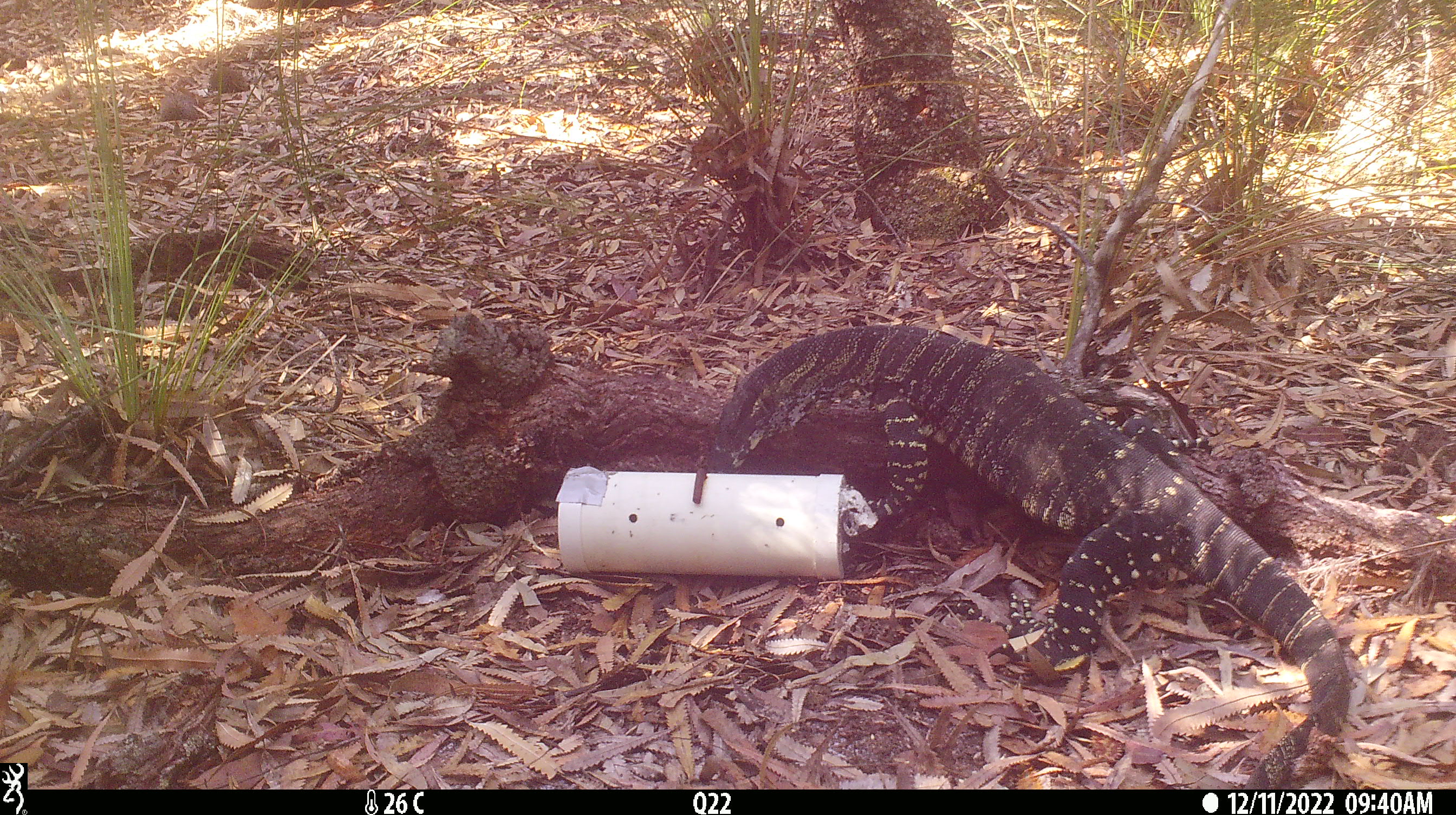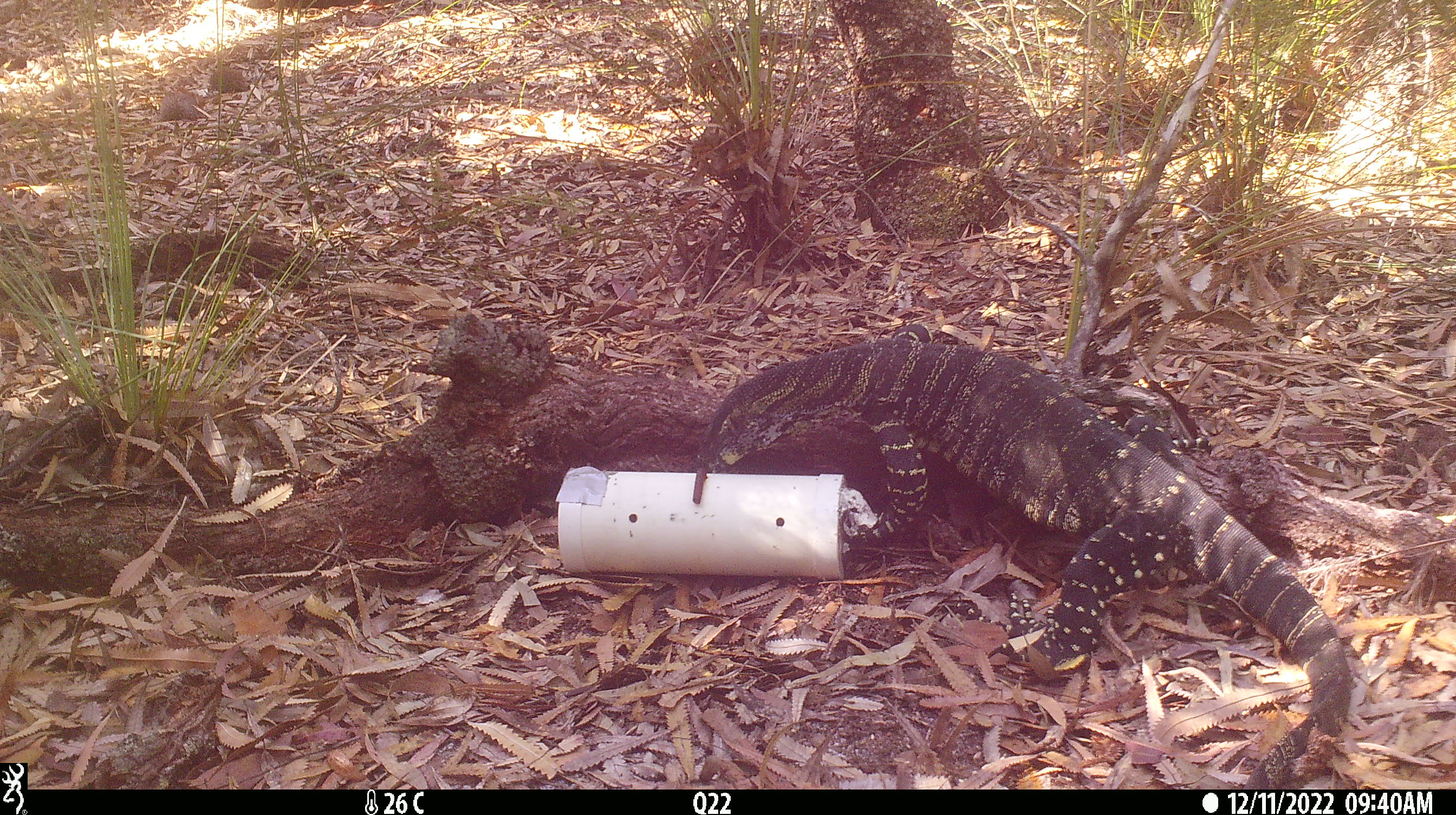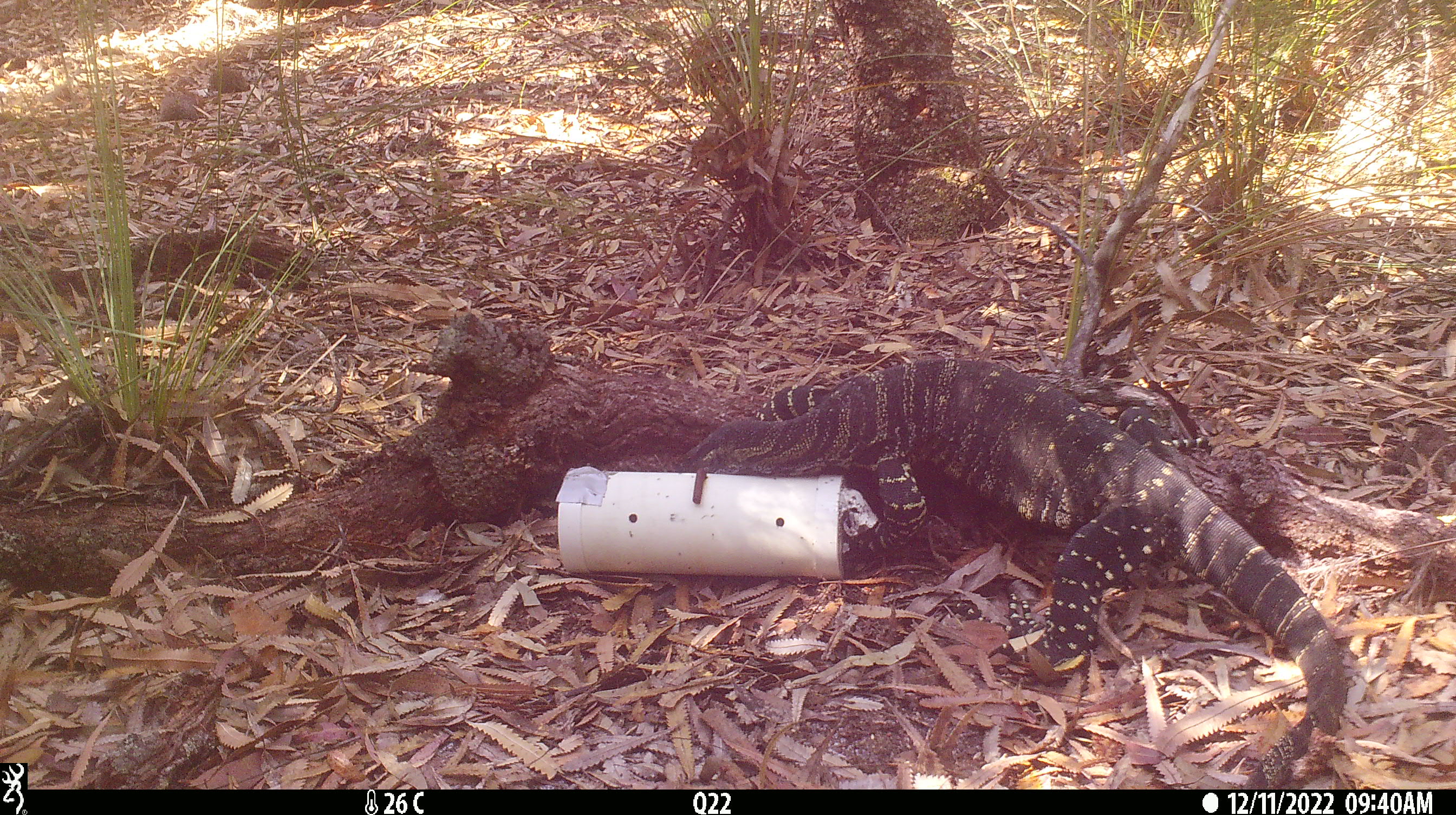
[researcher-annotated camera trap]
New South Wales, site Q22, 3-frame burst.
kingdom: Animalia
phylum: Chordata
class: Reptilia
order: Squamata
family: Varanidae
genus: Varanus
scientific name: Varanus varius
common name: lace monitor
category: goanna